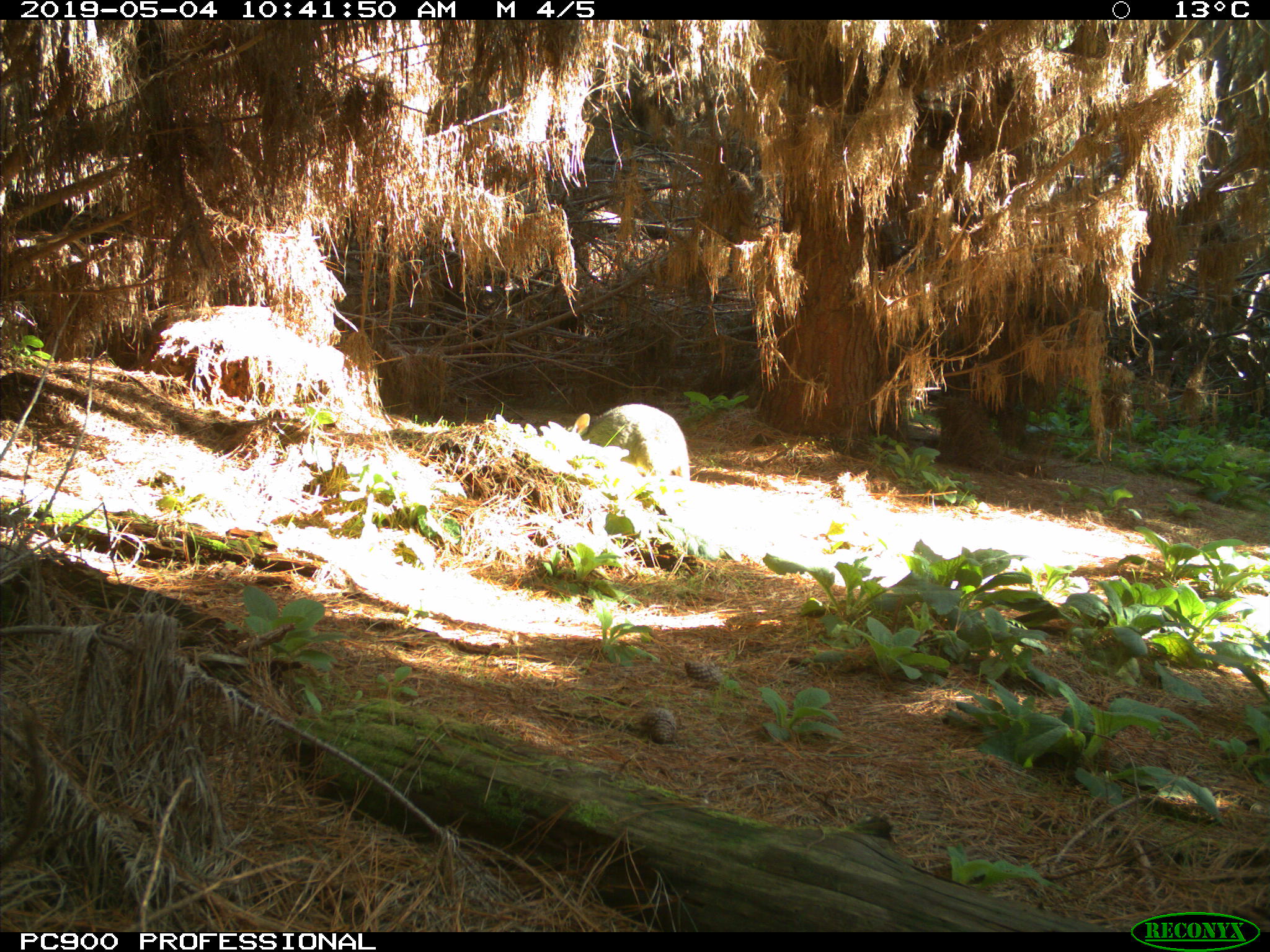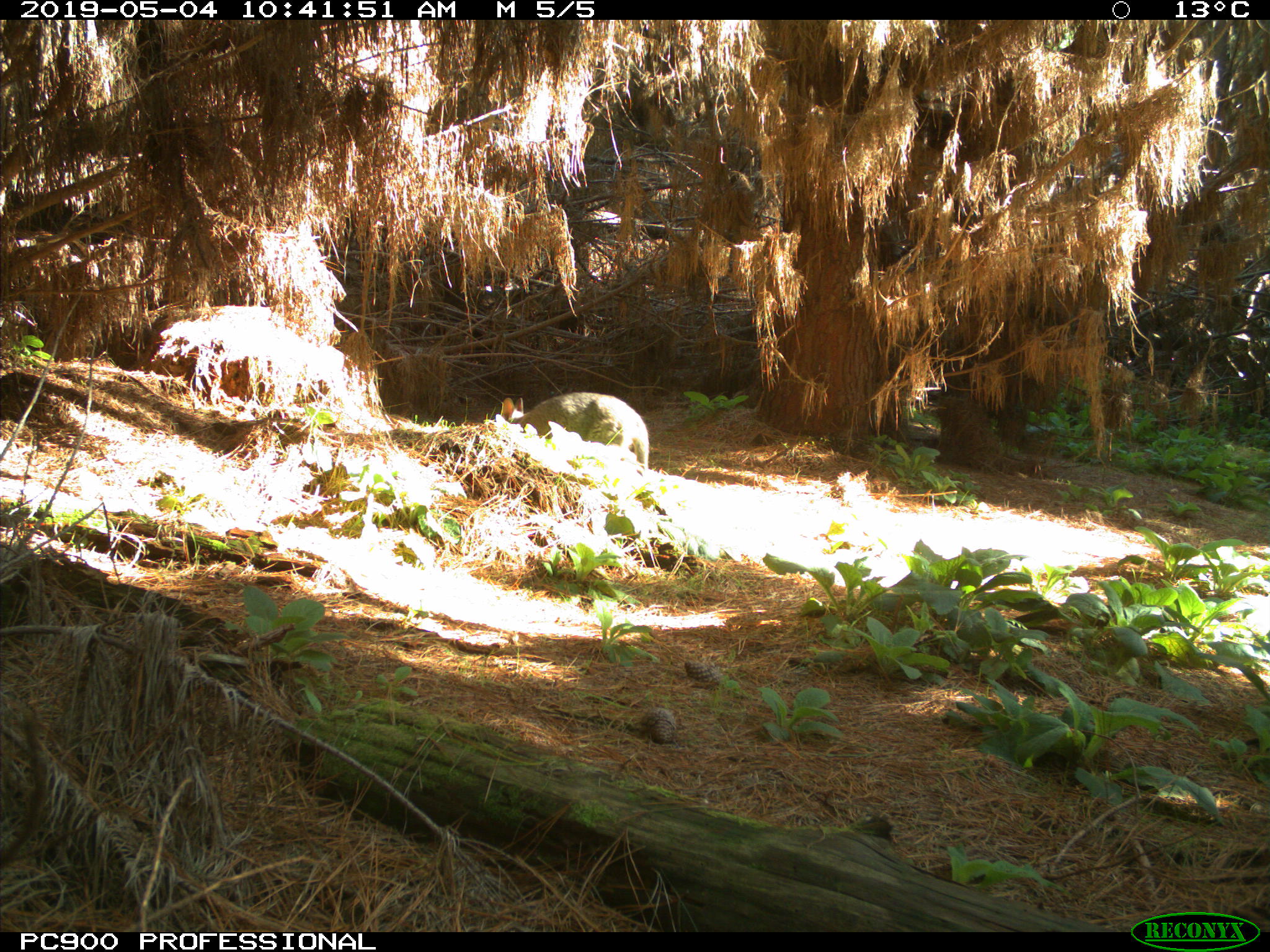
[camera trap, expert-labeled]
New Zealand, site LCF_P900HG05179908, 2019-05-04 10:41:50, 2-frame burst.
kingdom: Animalia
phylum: Chordata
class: Mammalia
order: Diprotodontia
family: Macropodidae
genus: Notamacropus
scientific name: Notamacropus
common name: wallaby